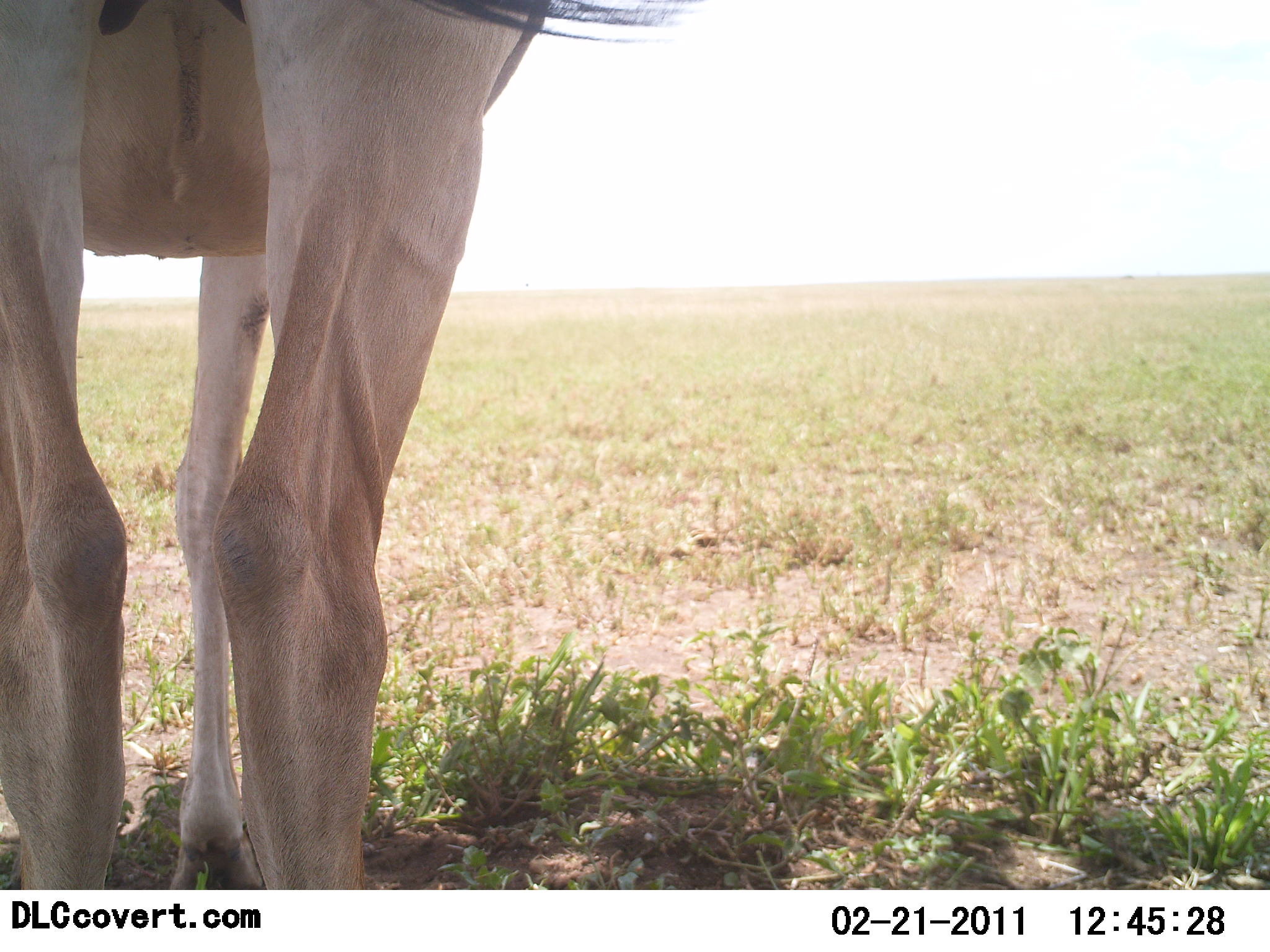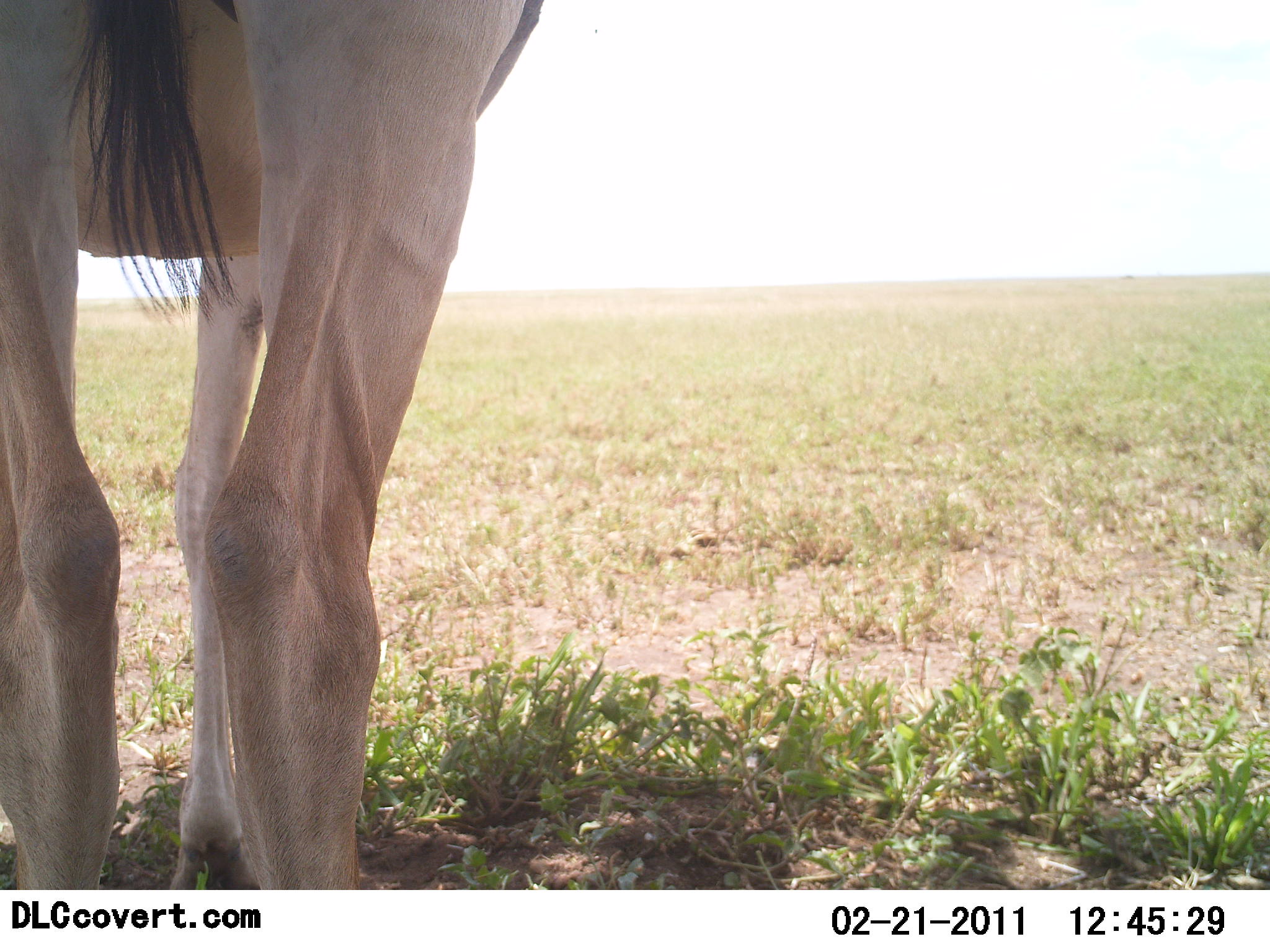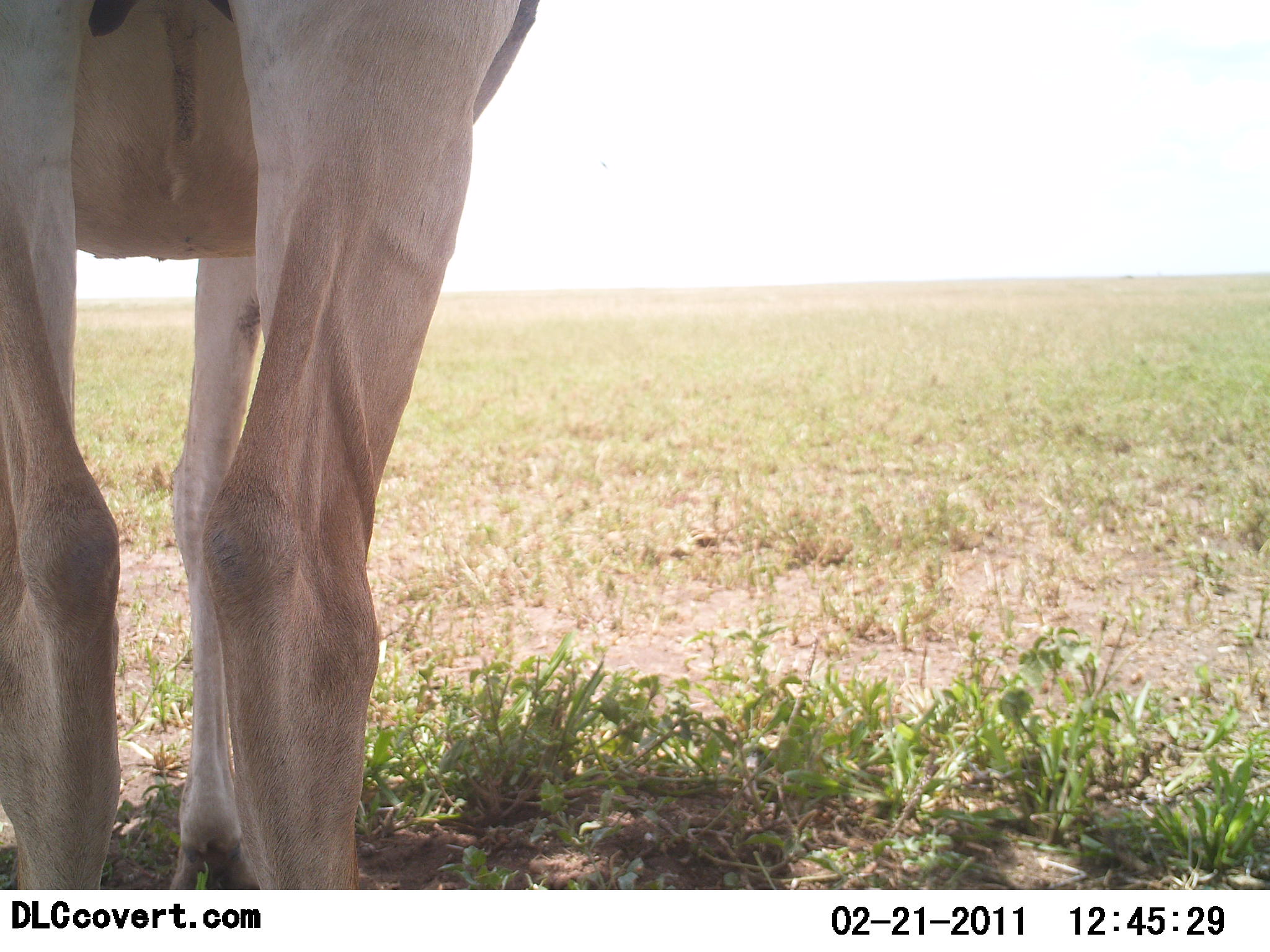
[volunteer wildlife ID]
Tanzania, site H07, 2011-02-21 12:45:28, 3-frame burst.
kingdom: Animalia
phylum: Chordata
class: Mammalia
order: Artiodactyla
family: Bovidae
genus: Alcelaphus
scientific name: Alcelaphus buselaphus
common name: hartebeest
Hartebeest (Alcelaphus buselaphus), count 1. Behavior (volunteer vote fractions): standing 100%, resting 0%, moving 0%, interacting 0%. Young present (vote fraction): 0%. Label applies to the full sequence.